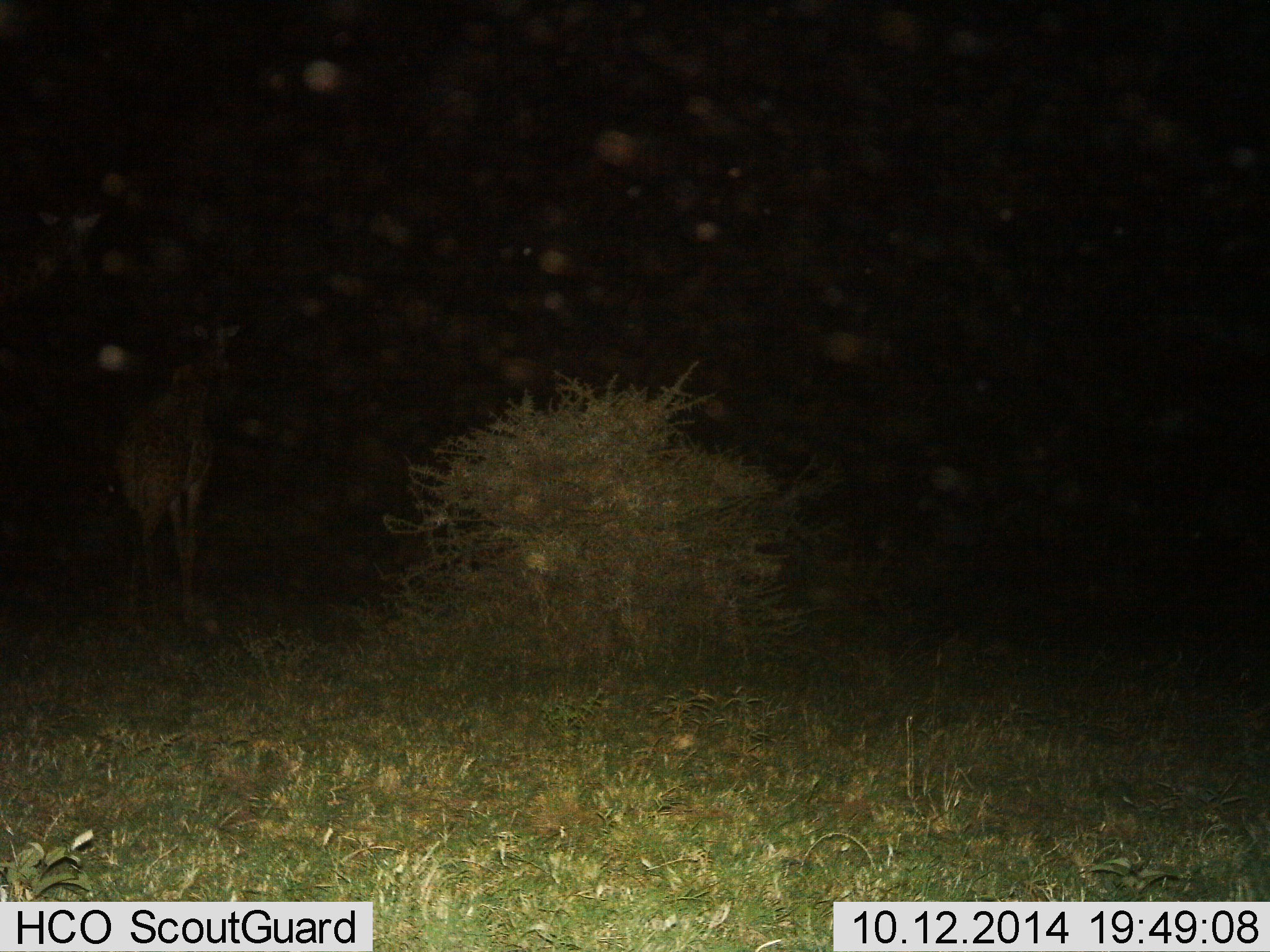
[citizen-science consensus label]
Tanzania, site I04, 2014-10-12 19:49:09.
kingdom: Animalia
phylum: Chordata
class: Mammalia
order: Artiodactyla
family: Giraffidae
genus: Giraffa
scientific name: Giraffa camelopardalis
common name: giraffe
Giraffe (Giraffa camelopardalis), count 1. Behavior (volunteer vote fractions): standing 56%, resting 0%, moving 44%, interacting 0%. Young present (vote fraction): 0%. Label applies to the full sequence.